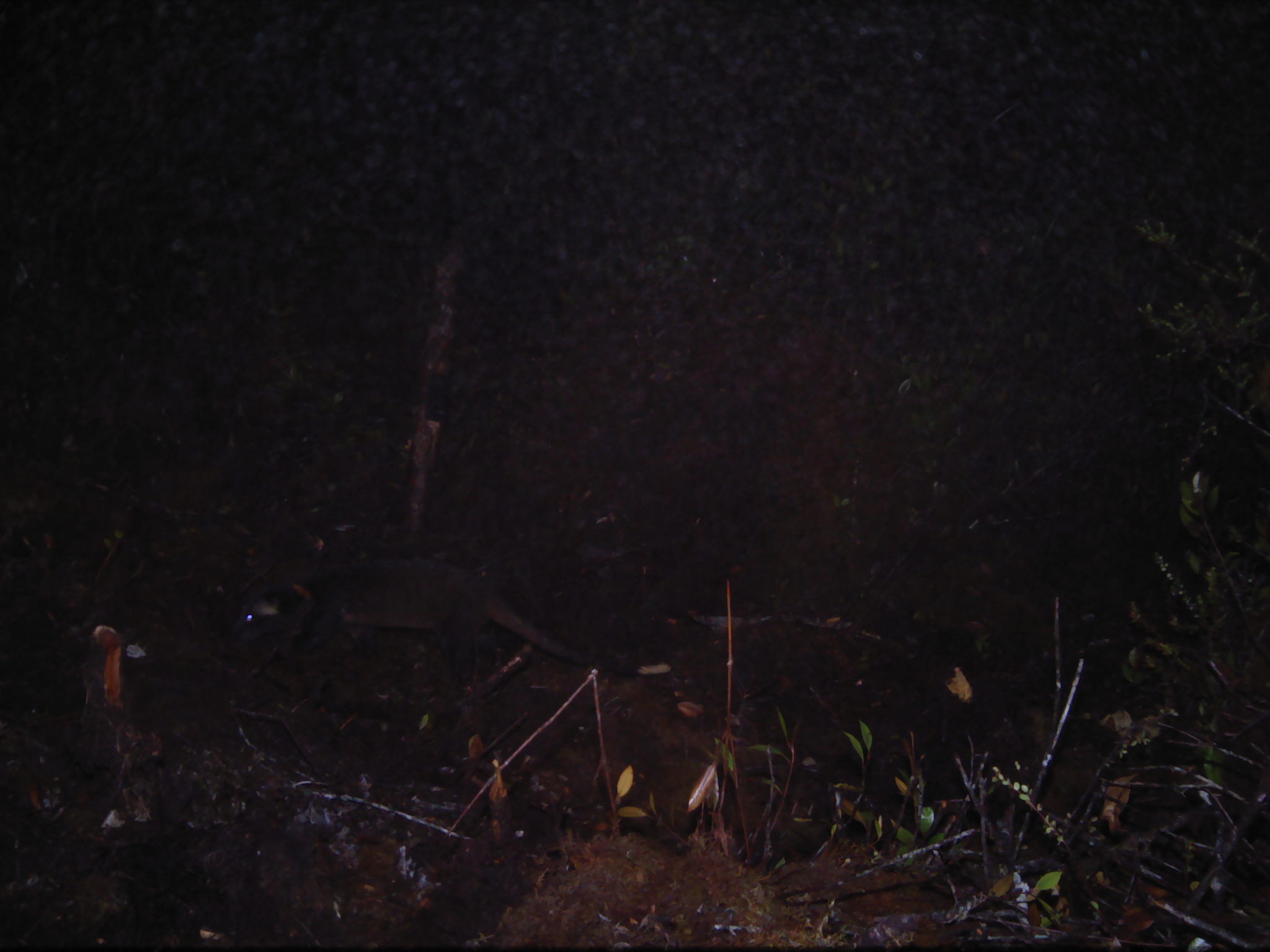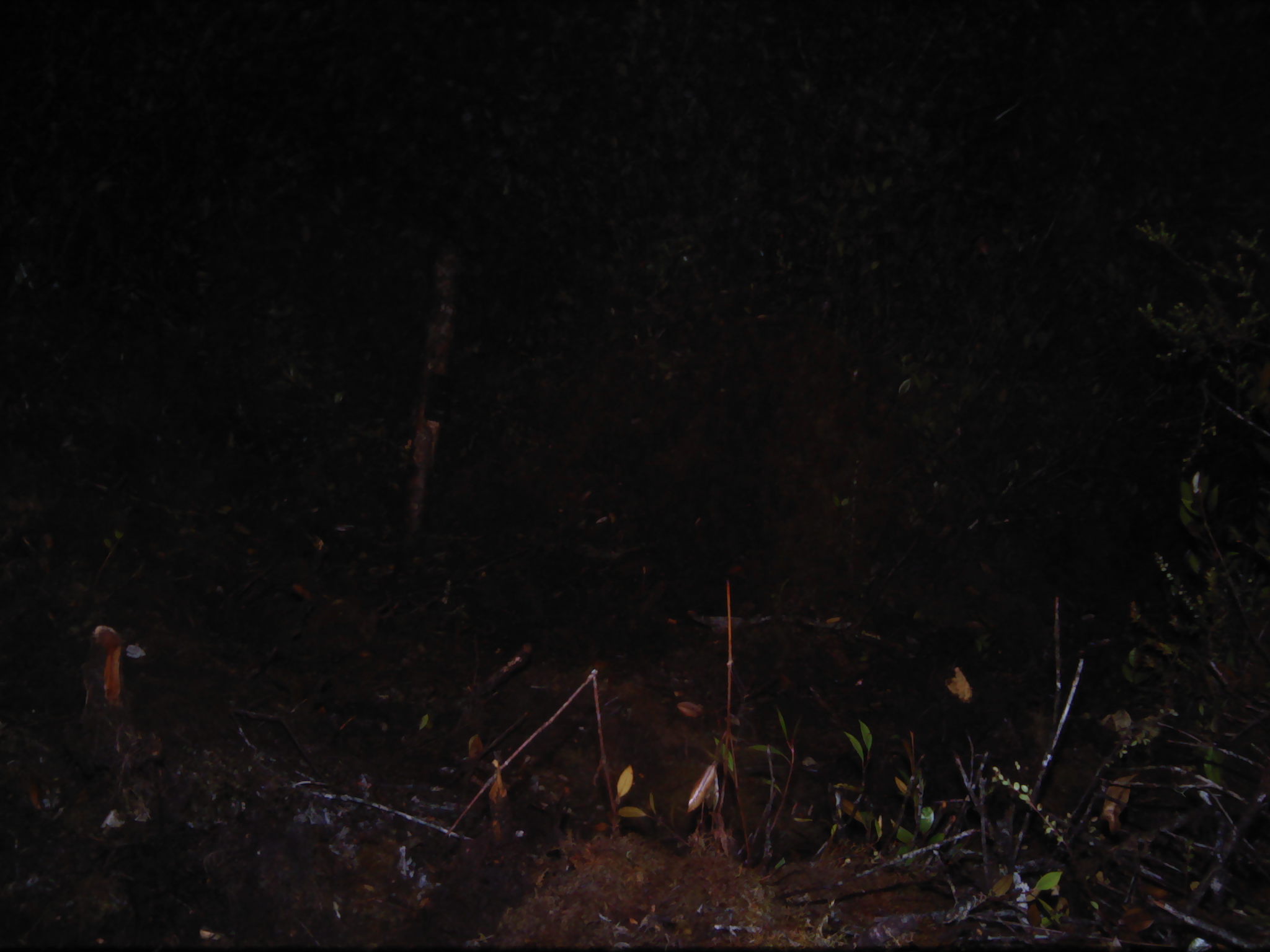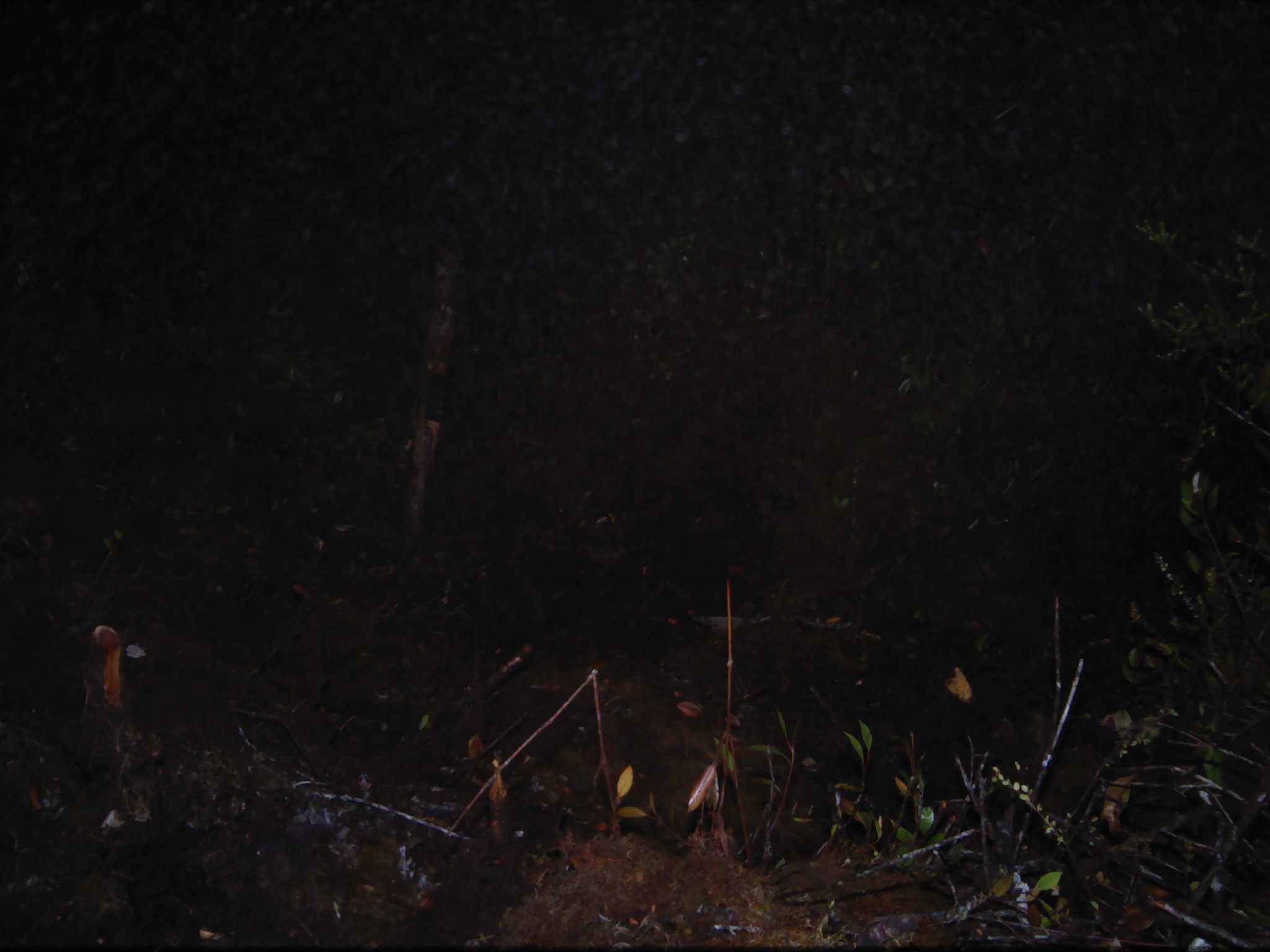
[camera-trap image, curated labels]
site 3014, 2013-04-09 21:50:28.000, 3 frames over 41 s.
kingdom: Animalia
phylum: Chordata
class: Mammalia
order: Carnivora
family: Viverridae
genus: Paguma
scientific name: Paguma larvata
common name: masked palm civet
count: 1